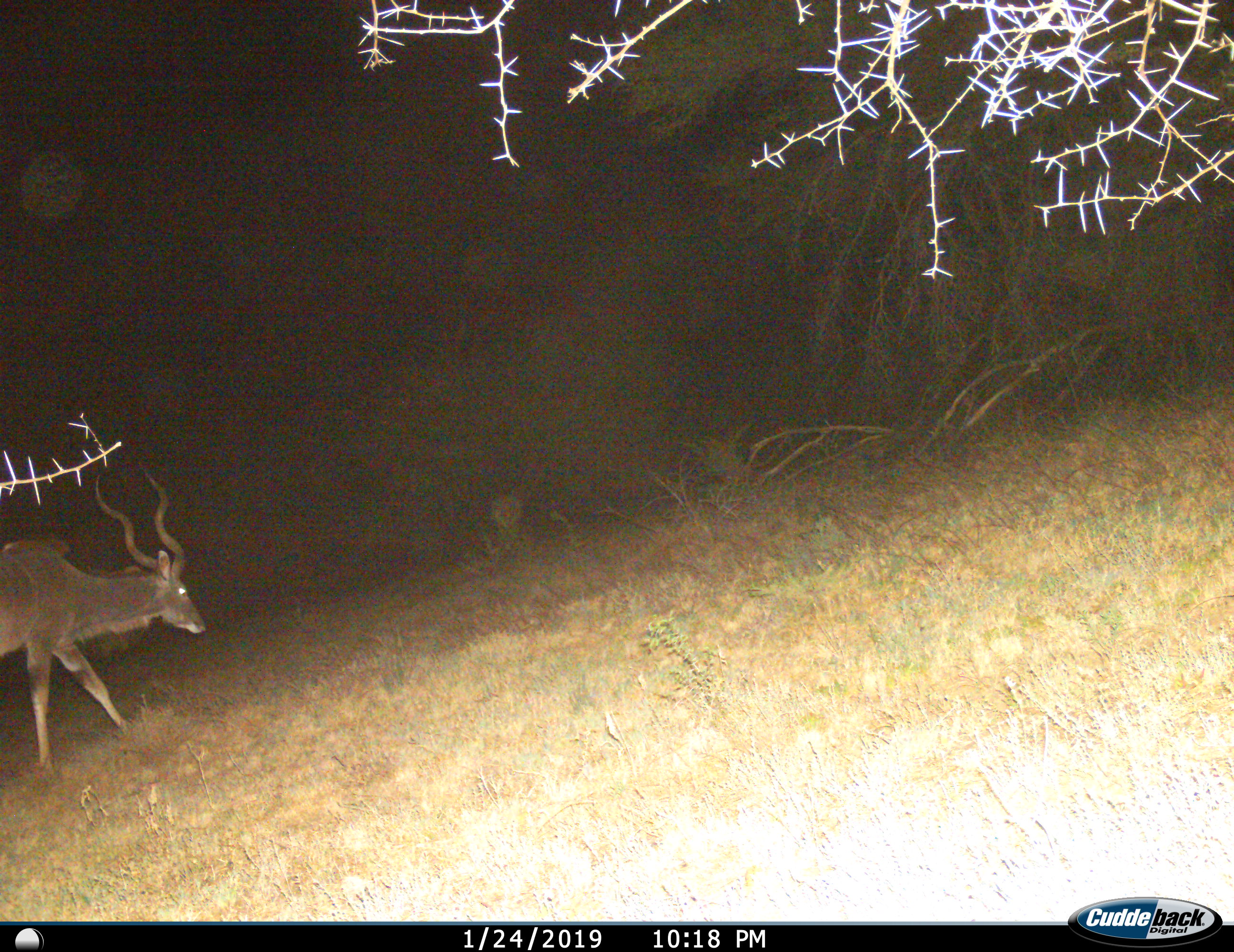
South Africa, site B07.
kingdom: Animalia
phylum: Chordata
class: Mammalia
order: Artiodactyla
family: Bovidae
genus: Tragelaphus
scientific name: Tragelaphus strepsiceros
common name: greater kudu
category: kudu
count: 1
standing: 10%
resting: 0%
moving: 90%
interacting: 0%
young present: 0%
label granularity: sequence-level